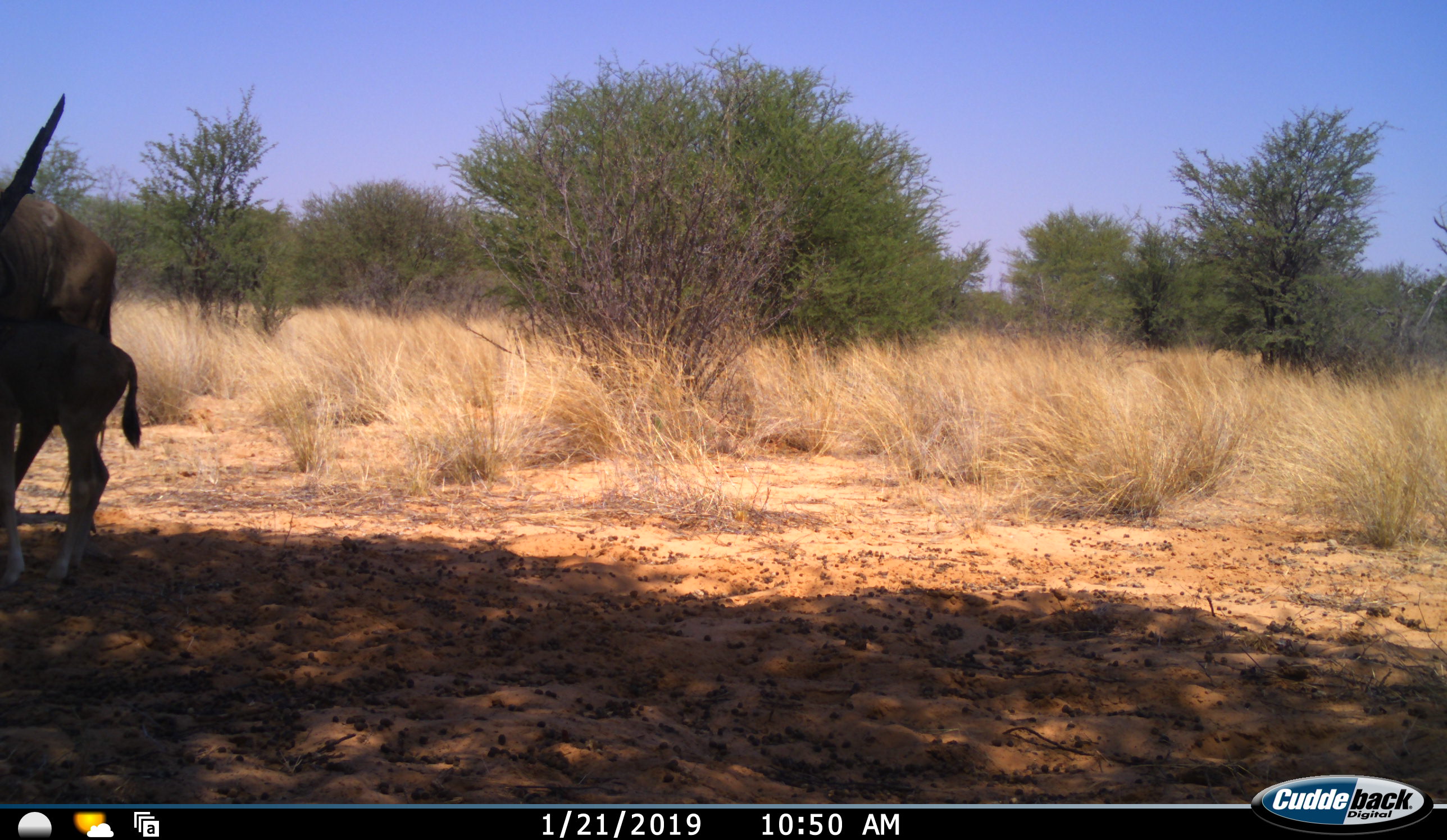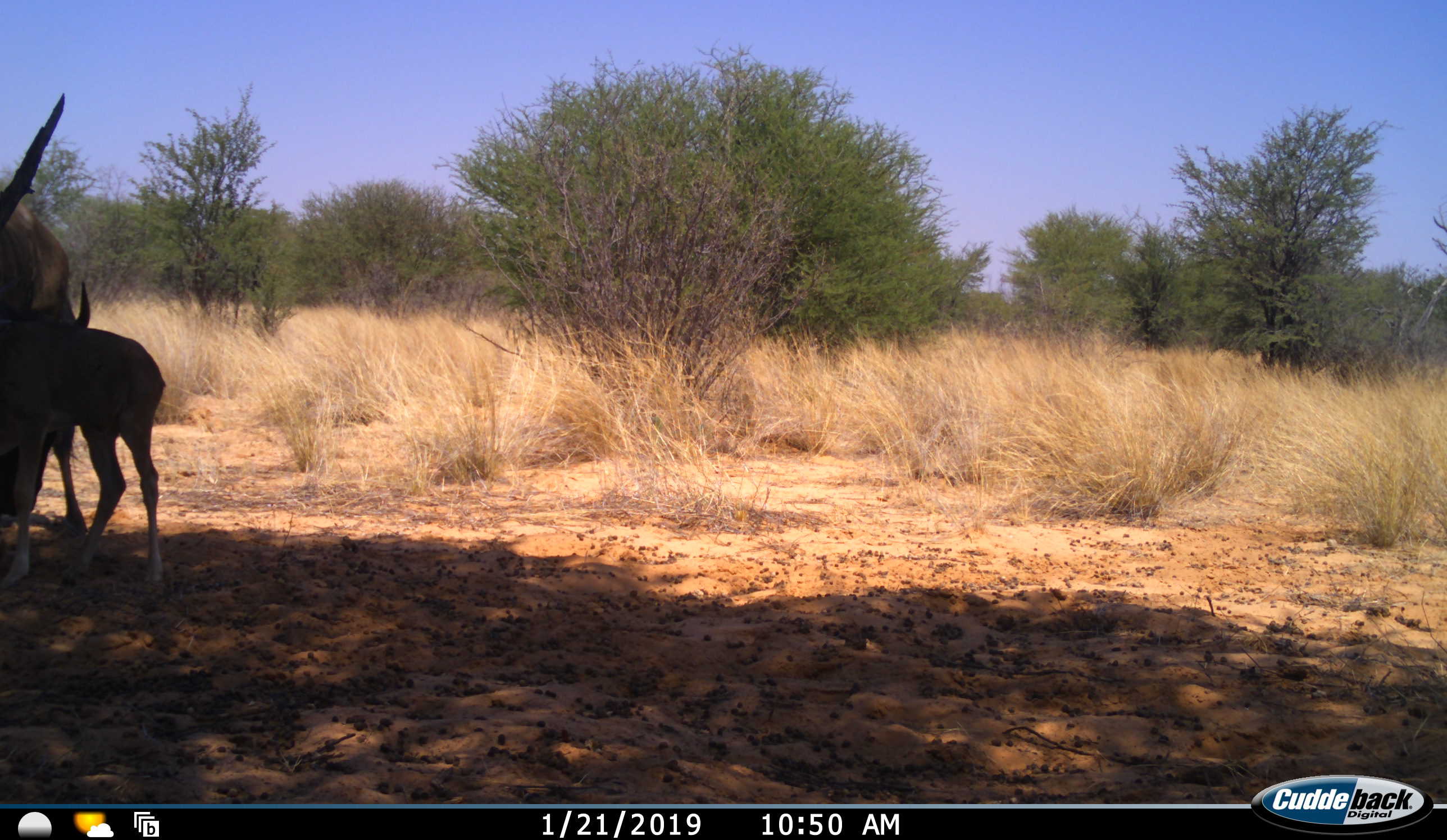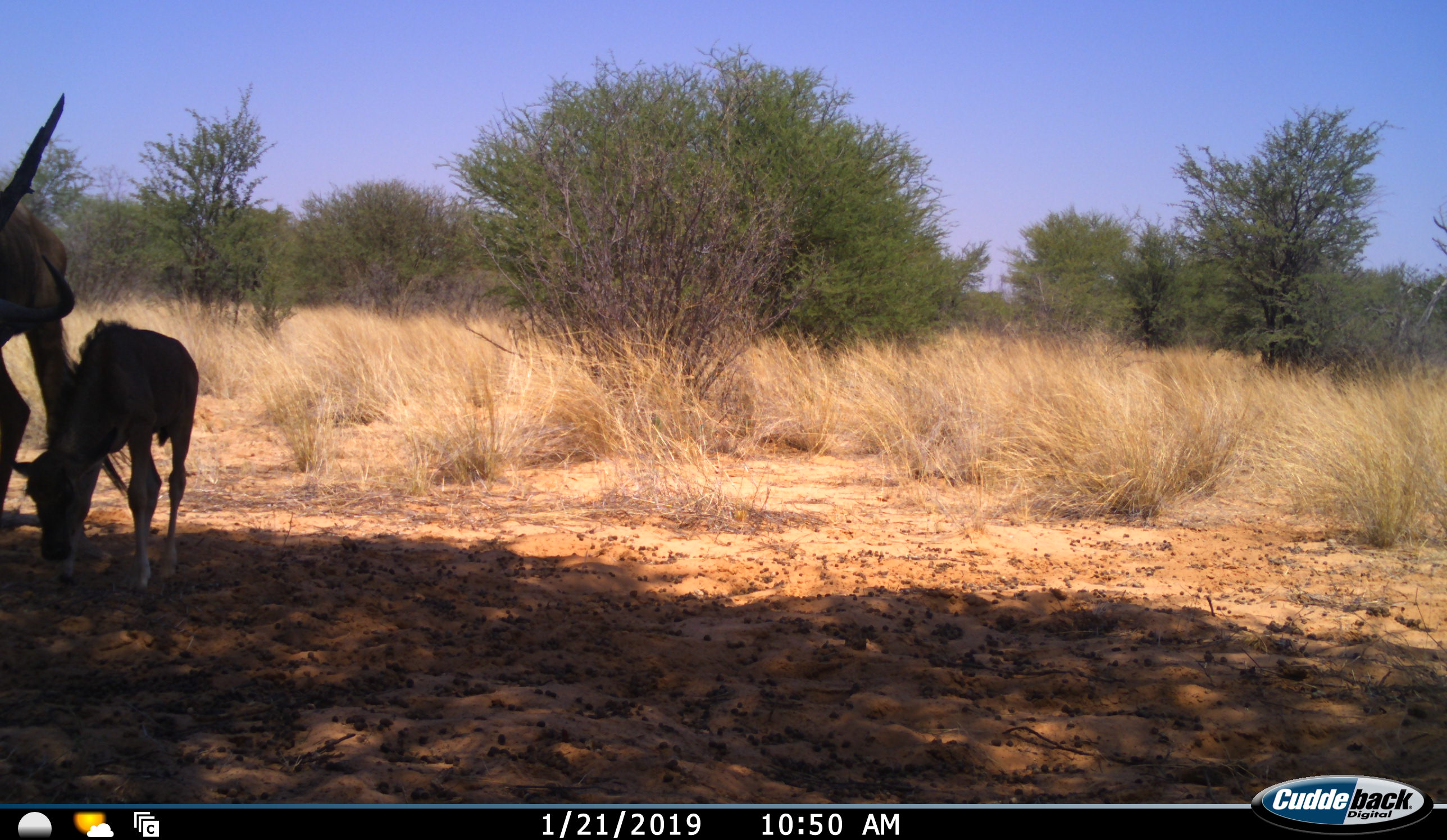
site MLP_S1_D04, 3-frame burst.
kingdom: Animalia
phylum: Chordata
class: Mammalia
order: Artiodactyla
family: Bovidae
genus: Connochaetes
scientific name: Connochaetes taurinus taurinus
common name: blue wildebeest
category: wildebeestblue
Wildebeestblue (blue wildebeest) (Connochaetes taurinus taurinus), count 2. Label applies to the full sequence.